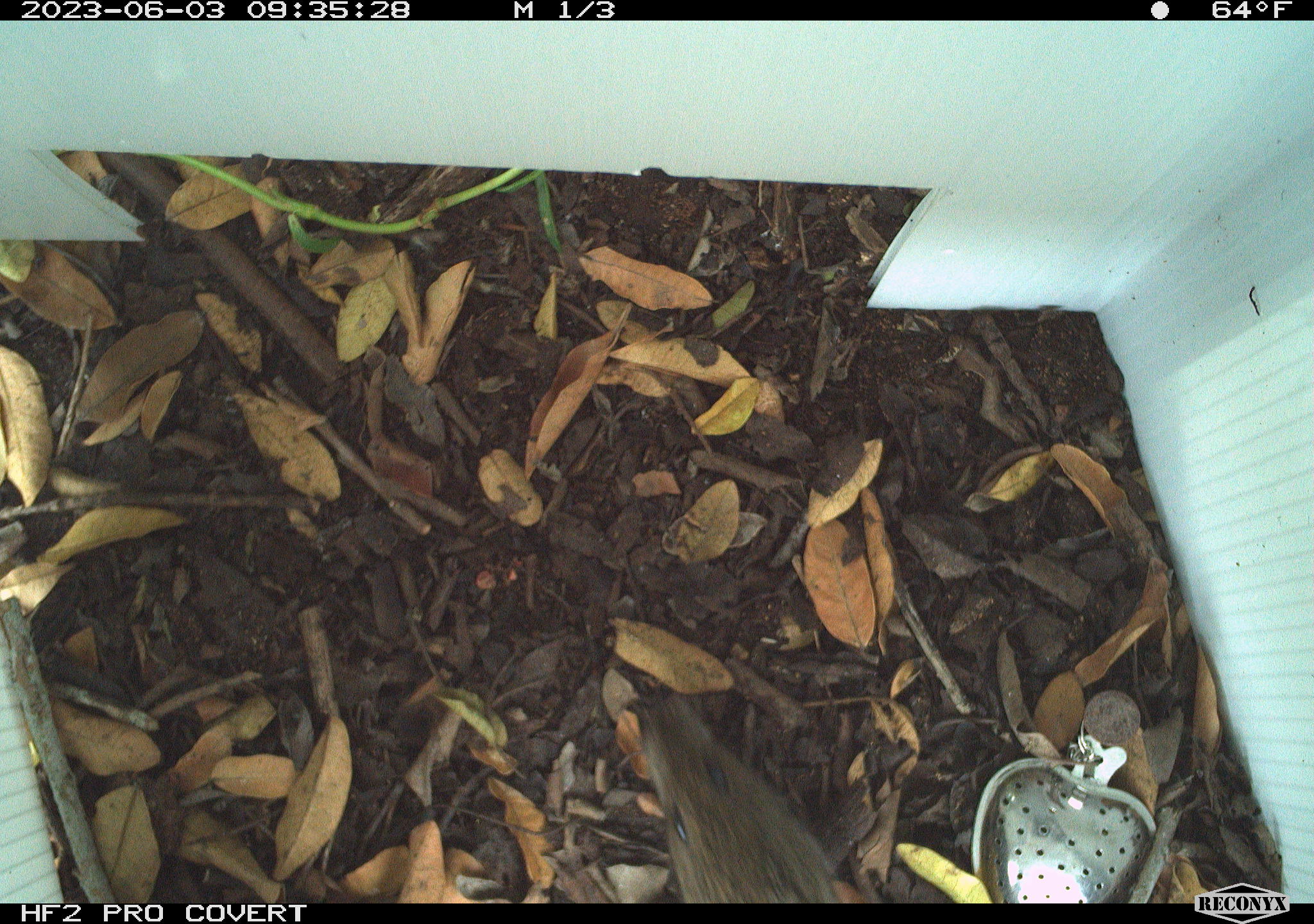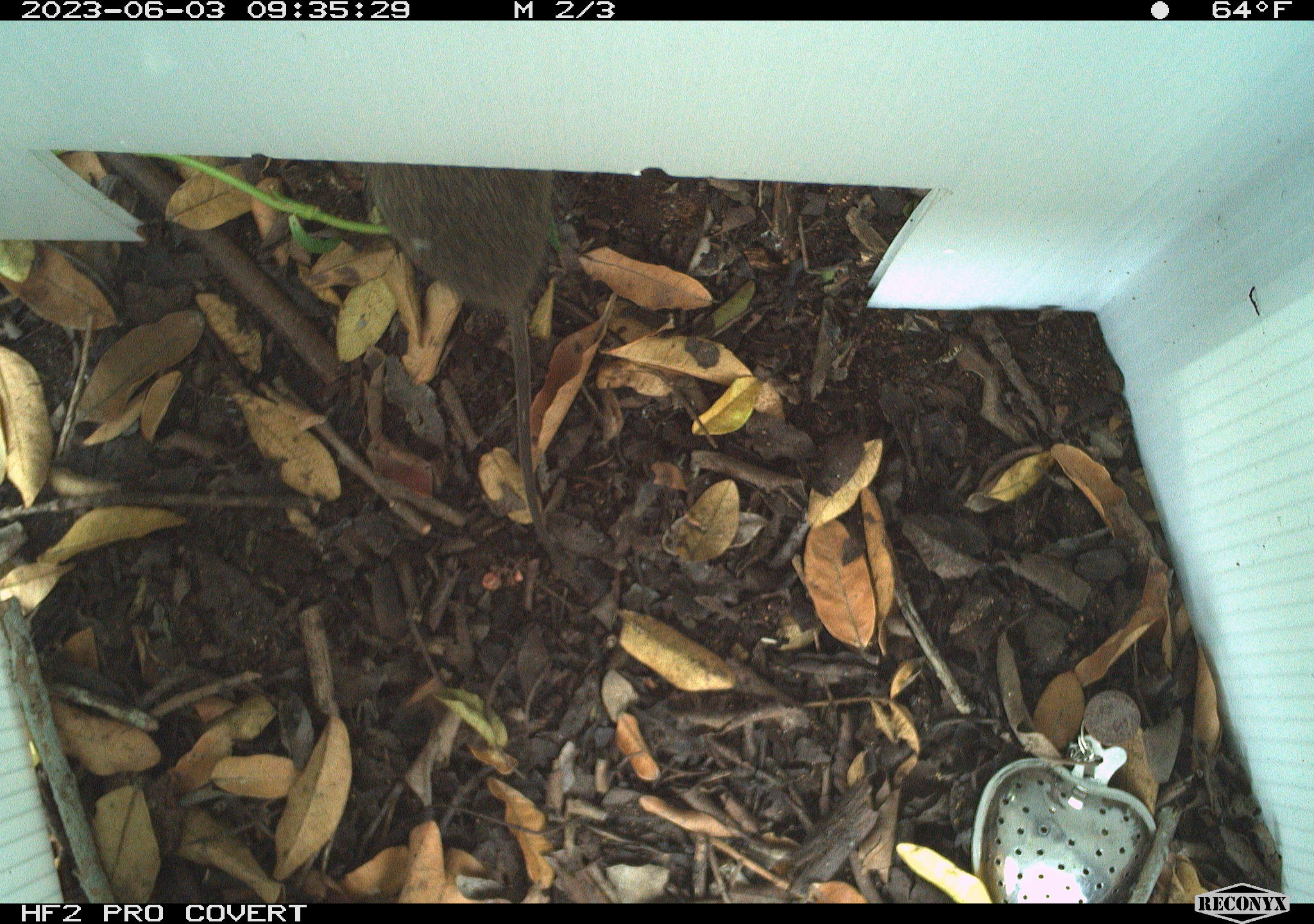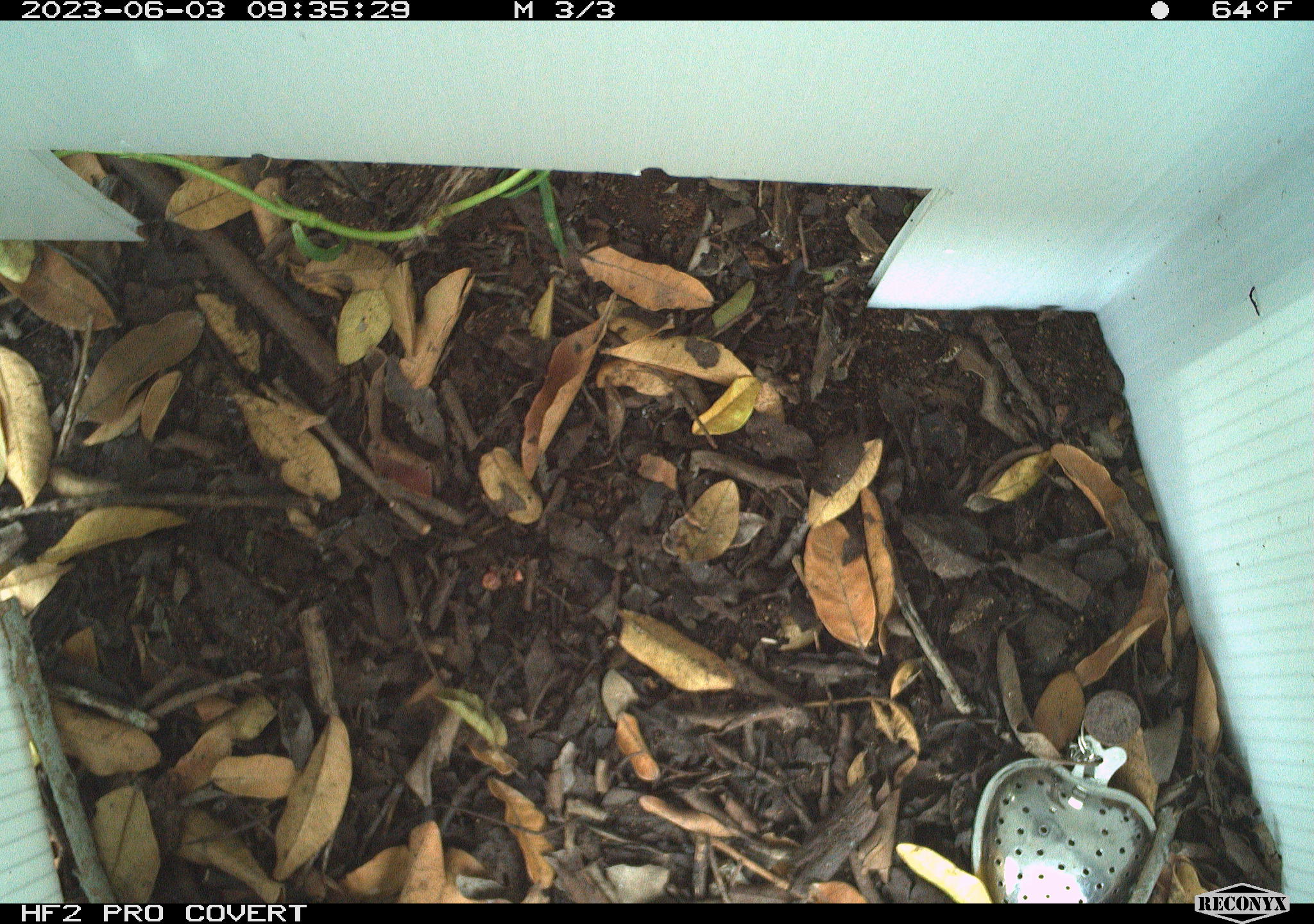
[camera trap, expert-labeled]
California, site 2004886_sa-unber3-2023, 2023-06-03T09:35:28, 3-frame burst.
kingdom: Animalia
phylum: Chordata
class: Mammalia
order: Rodentia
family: Cricetidae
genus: Microtus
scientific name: Microtus californicus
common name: california vole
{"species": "california vole (Microtus californicus)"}